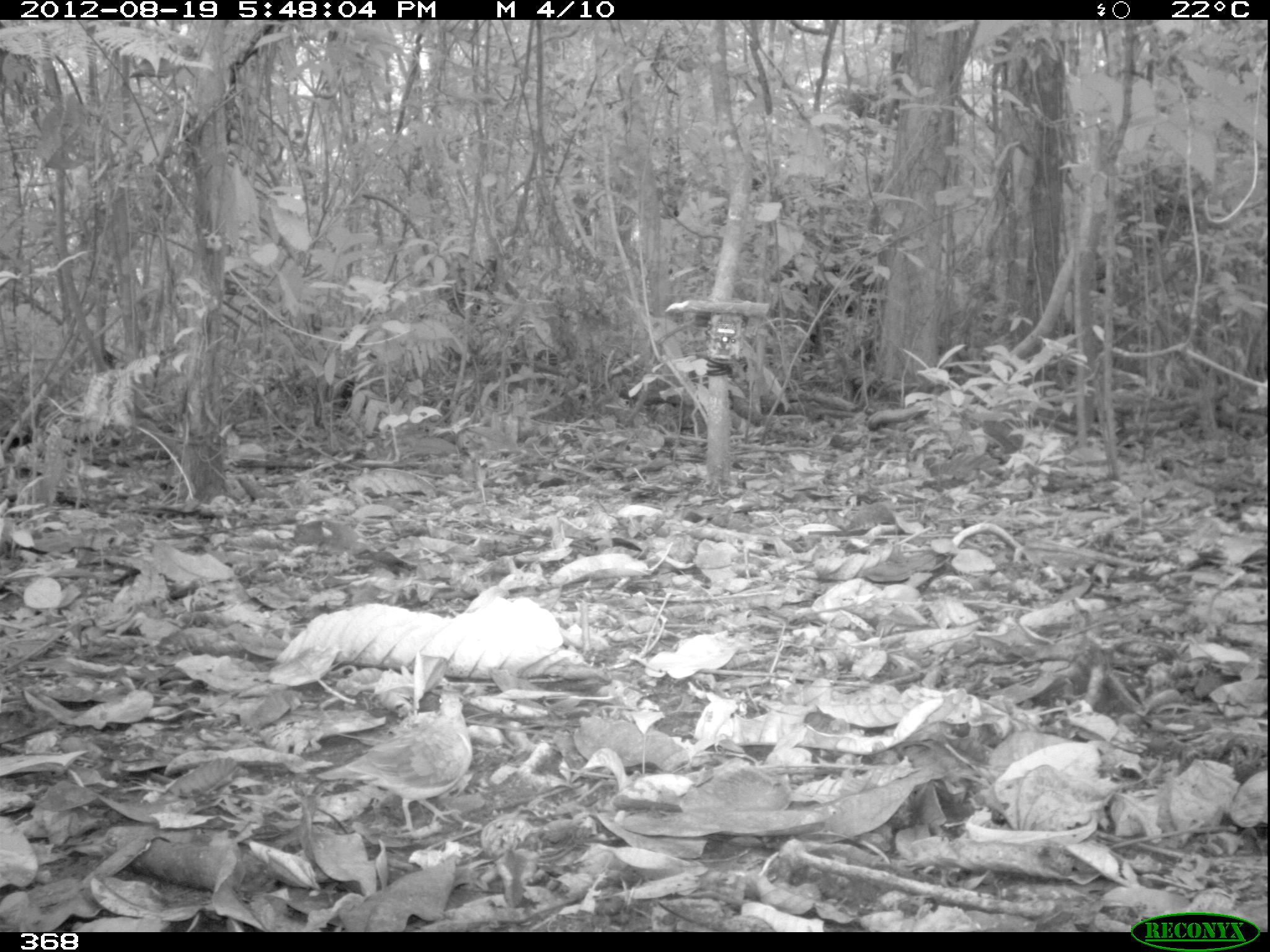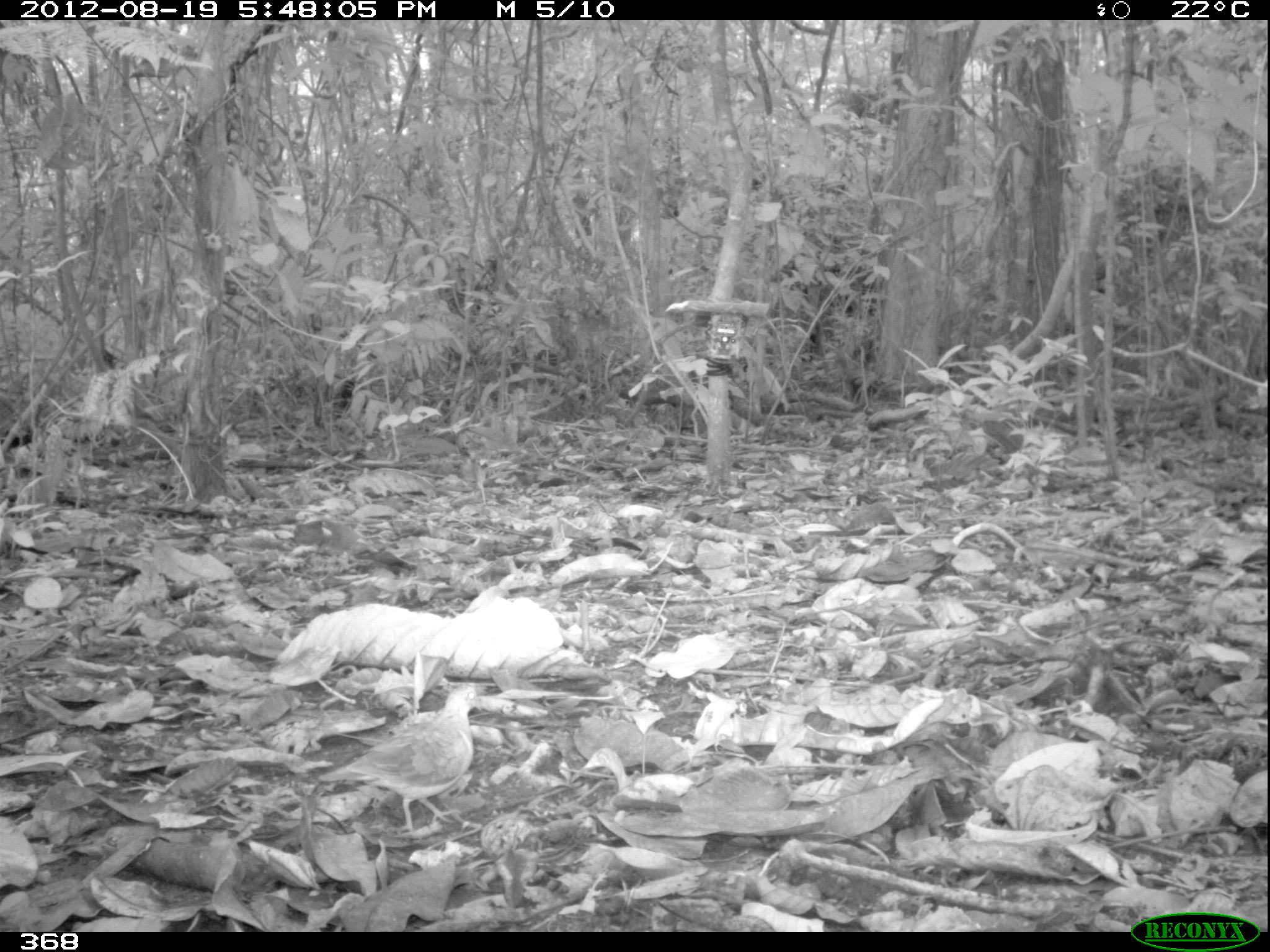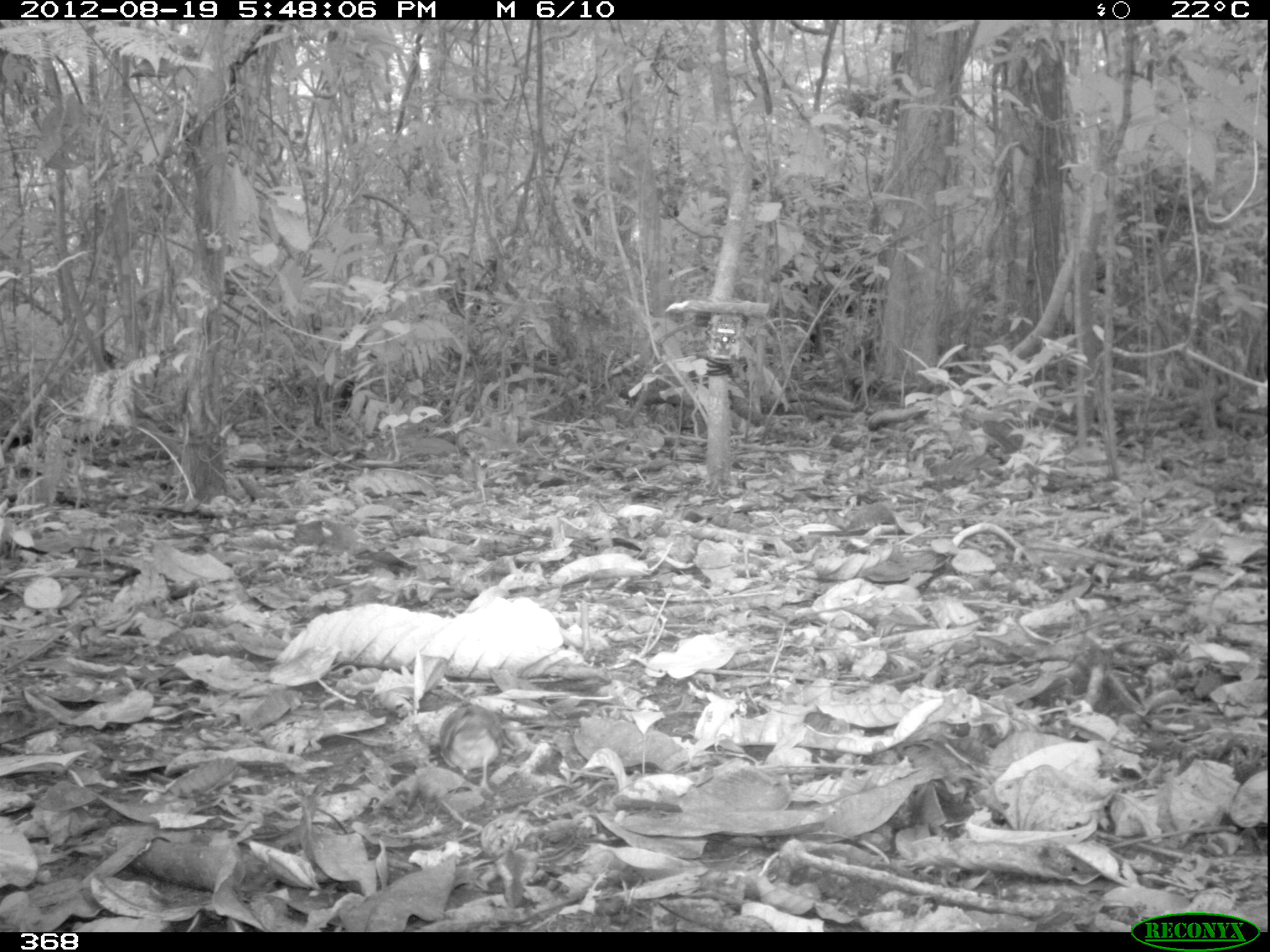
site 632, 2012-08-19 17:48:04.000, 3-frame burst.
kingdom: Animalia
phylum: Chordata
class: Aves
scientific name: Aves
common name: bird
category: unknown bird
Unknown bird (bird) (Aves).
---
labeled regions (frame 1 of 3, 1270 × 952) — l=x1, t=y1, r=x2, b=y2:
unknown bird: l=315, t=681, r=474, b=837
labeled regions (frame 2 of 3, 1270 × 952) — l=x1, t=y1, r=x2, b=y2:
unknown bird: l=316, t=686, r=482, b=830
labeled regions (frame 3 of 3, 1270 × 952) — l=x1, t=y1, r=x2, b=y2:
unknown bird: l=437, t=699, r=500, b=795